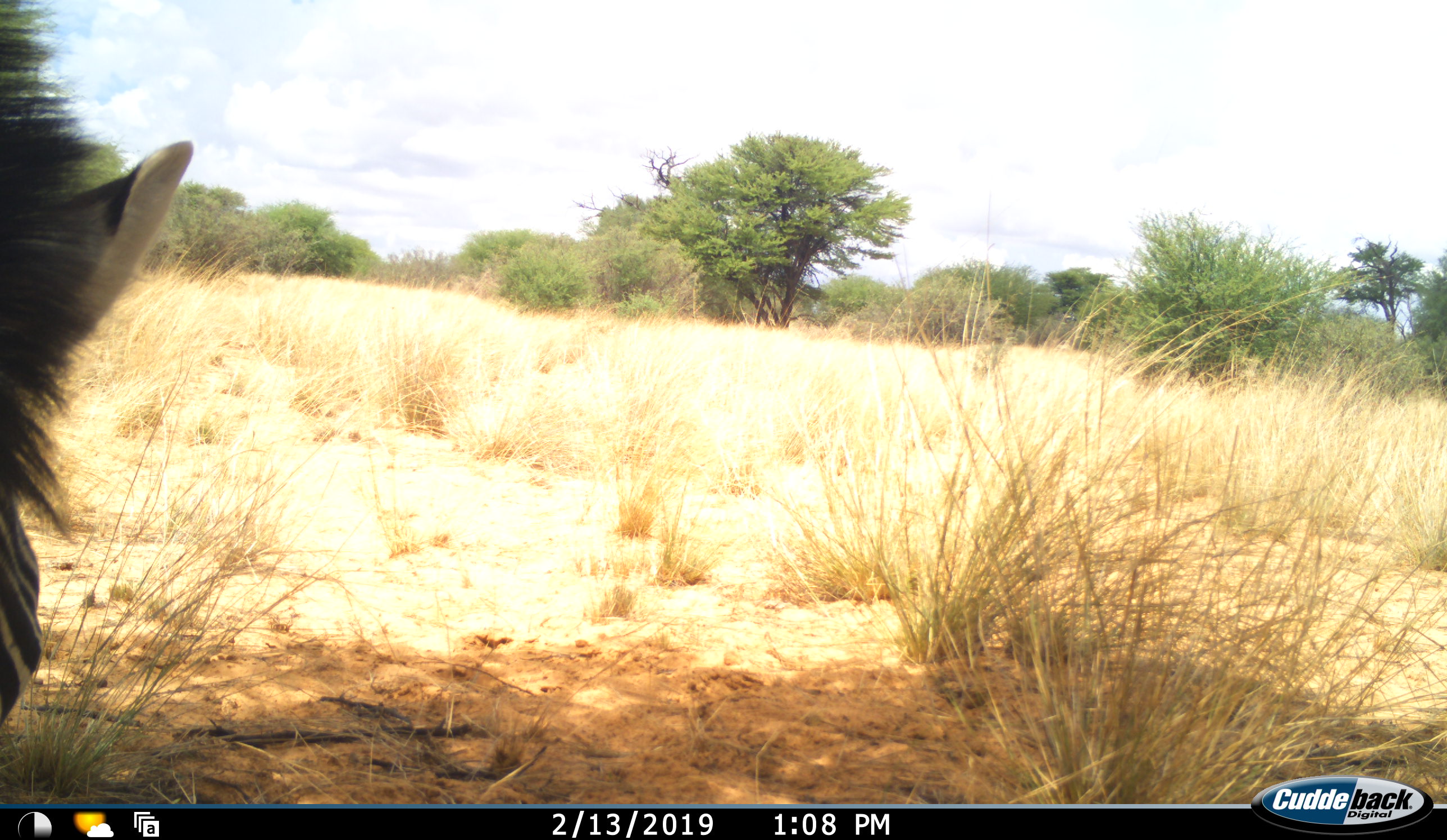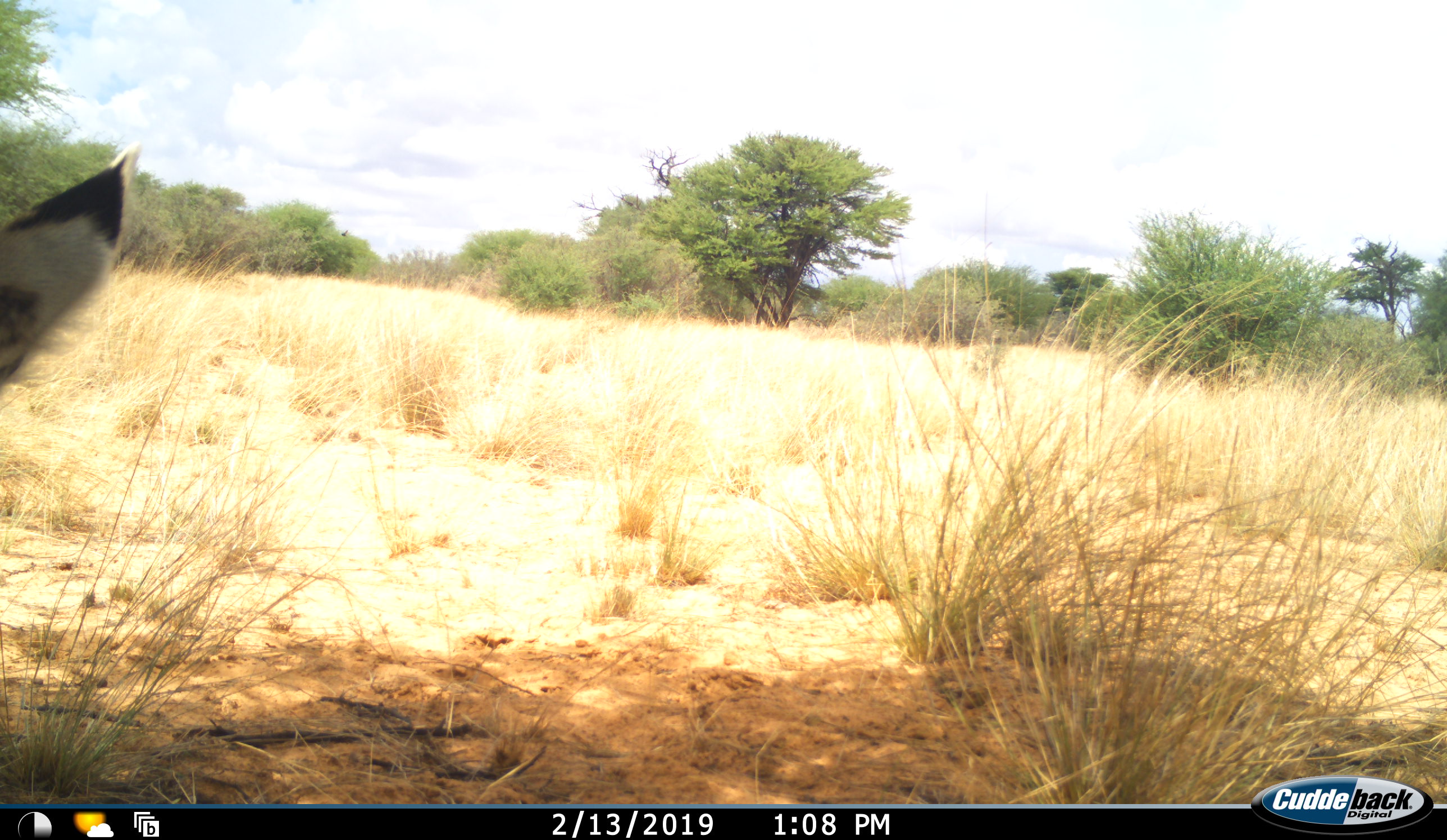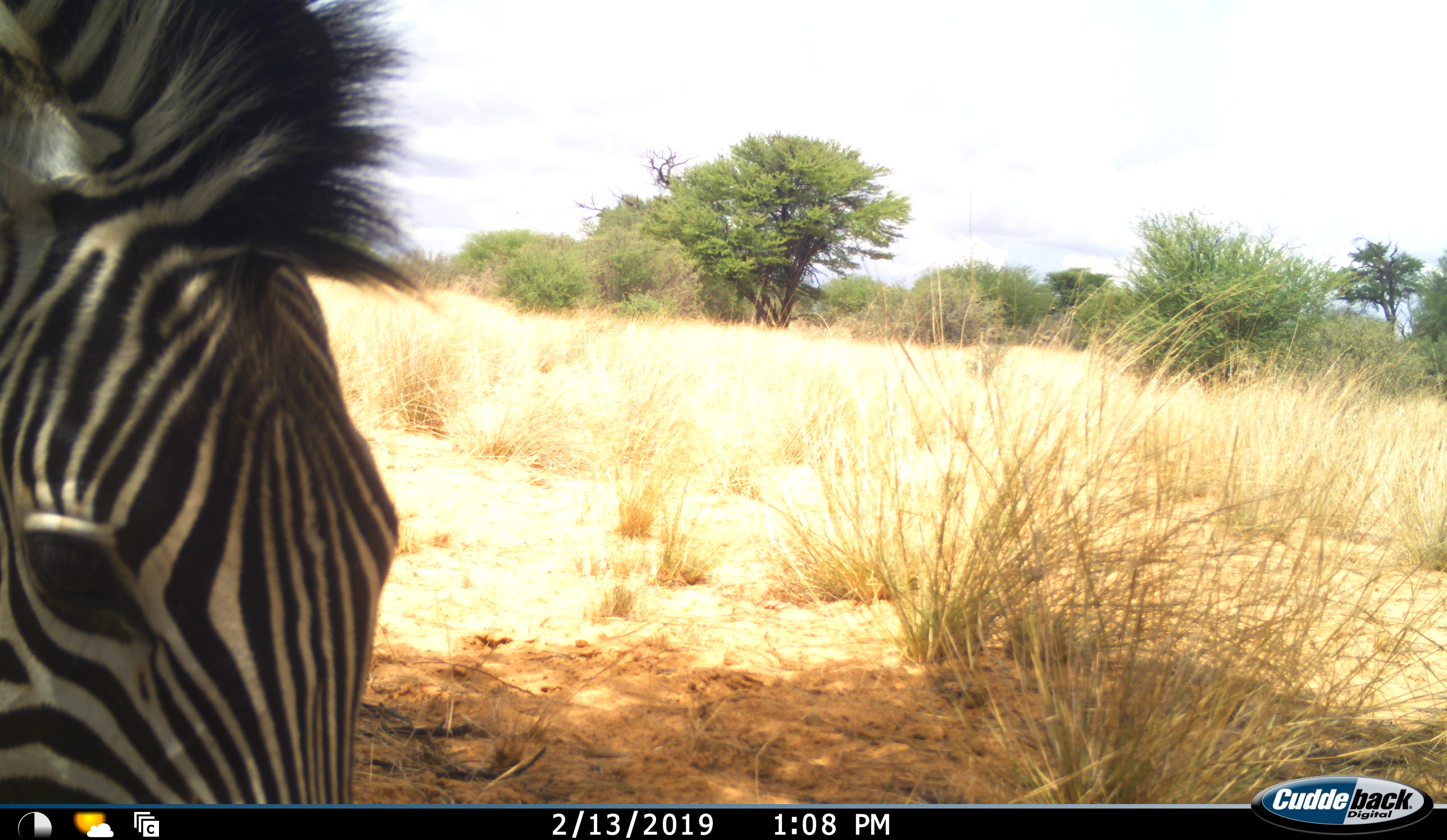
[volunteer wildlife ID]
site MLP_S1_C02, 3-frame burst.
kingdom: Animalia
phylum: Chordata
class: Mammalia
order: Perissodactyla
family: Equidae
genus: Equus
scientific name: Equus quagga burchellii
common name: burchell's zebra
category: zebraburchells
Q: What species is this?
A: Zebraburchells (burchell's zebra) (Equus quagga burchellii).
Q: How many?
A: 1.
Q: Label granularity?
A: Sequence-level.